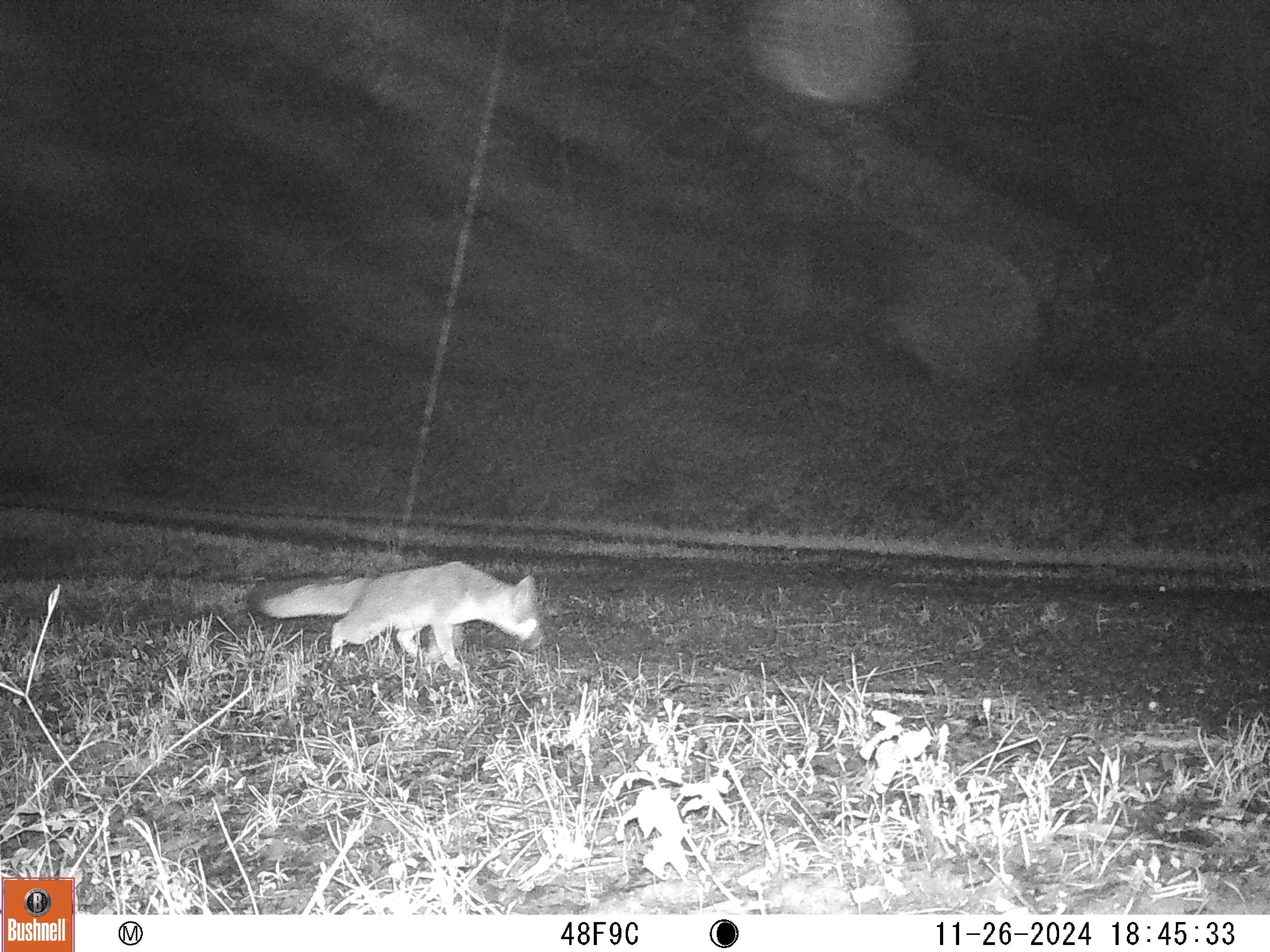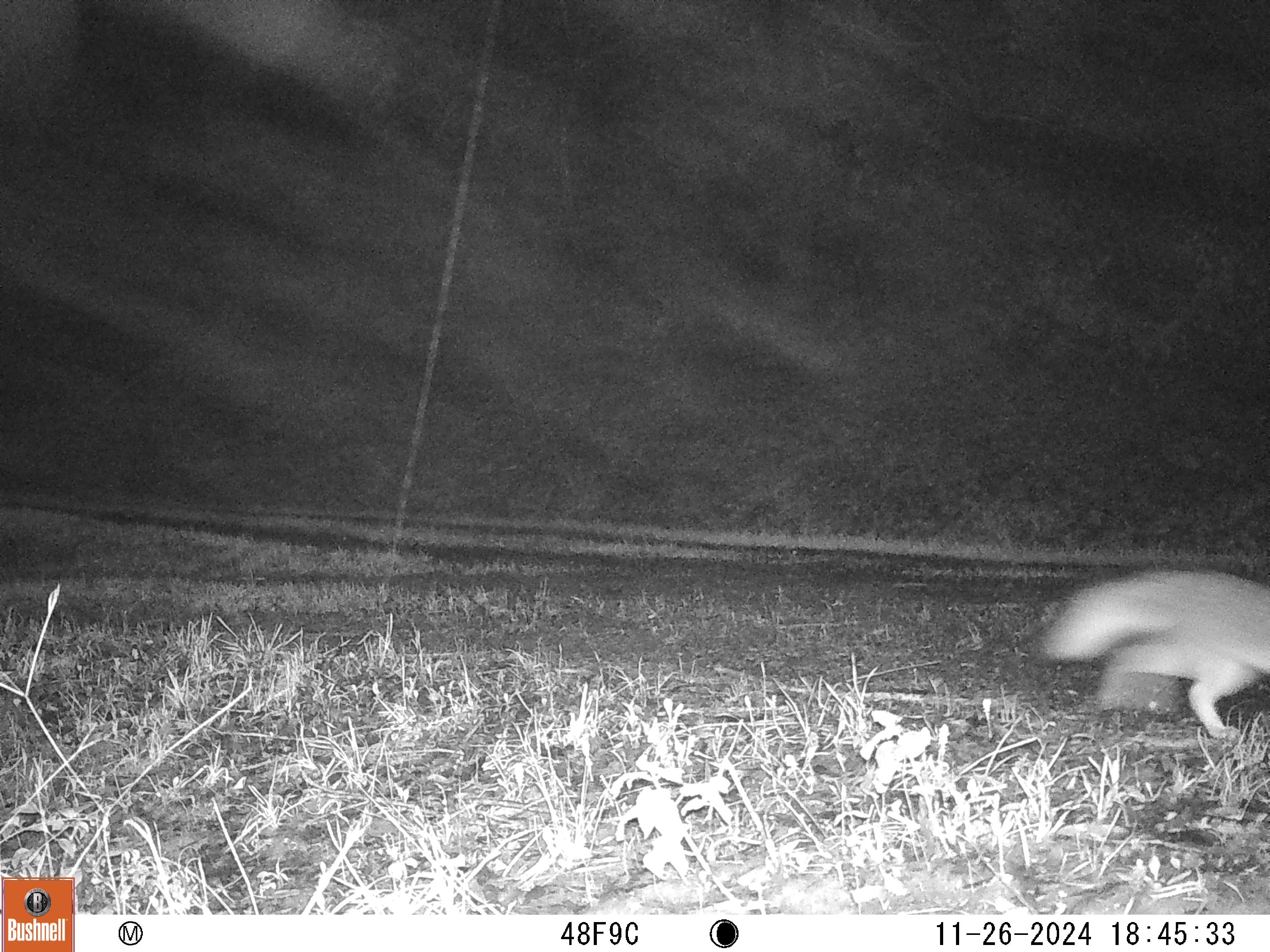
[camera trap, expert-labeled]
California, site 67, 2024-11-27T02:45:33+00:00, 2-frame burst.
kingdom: Animalia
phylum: Chordata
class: Mammalia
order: Carnivora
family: Canidae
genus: Urocyon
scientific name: Urocyon cinereoargenteus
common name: gray fox